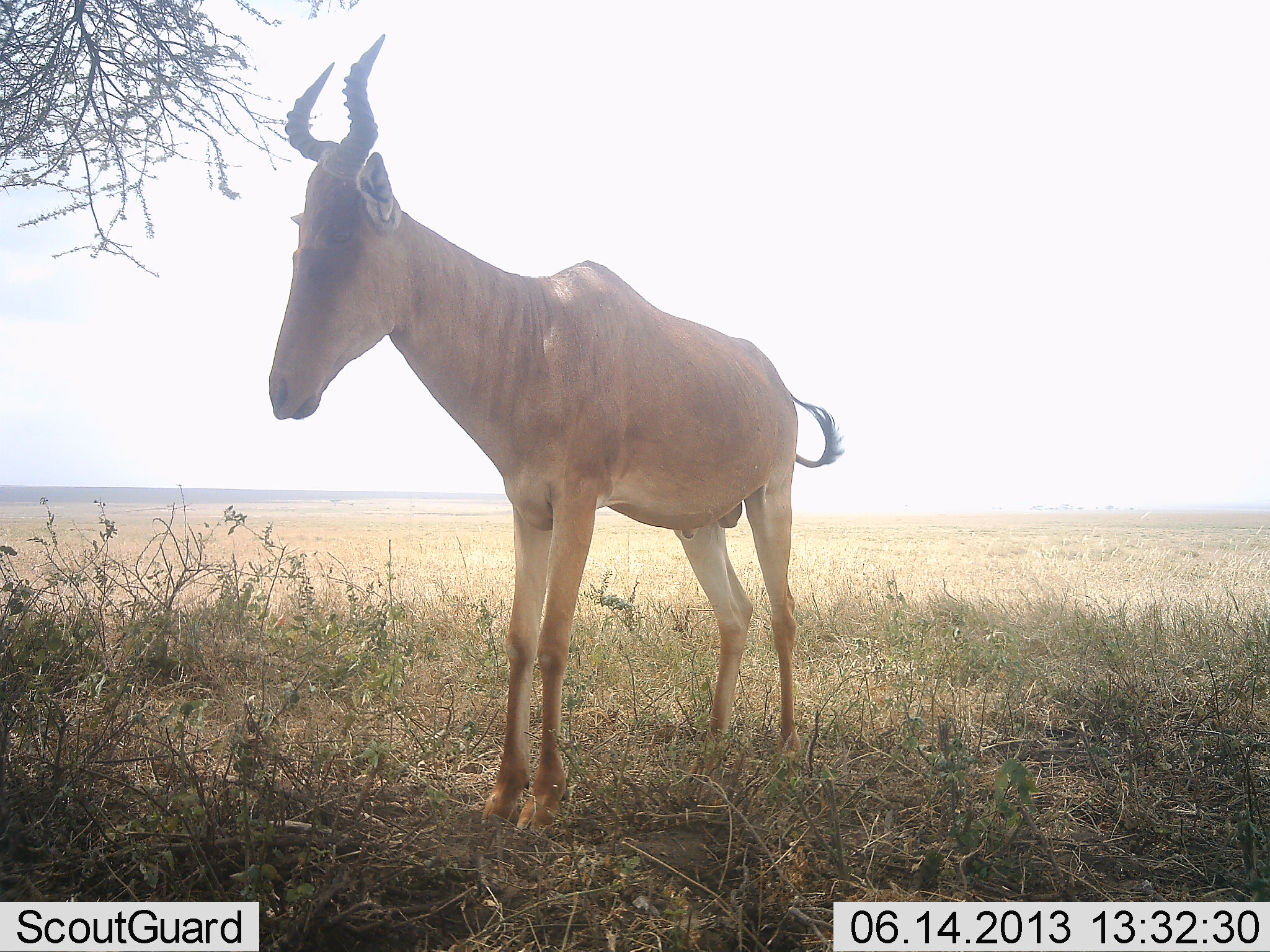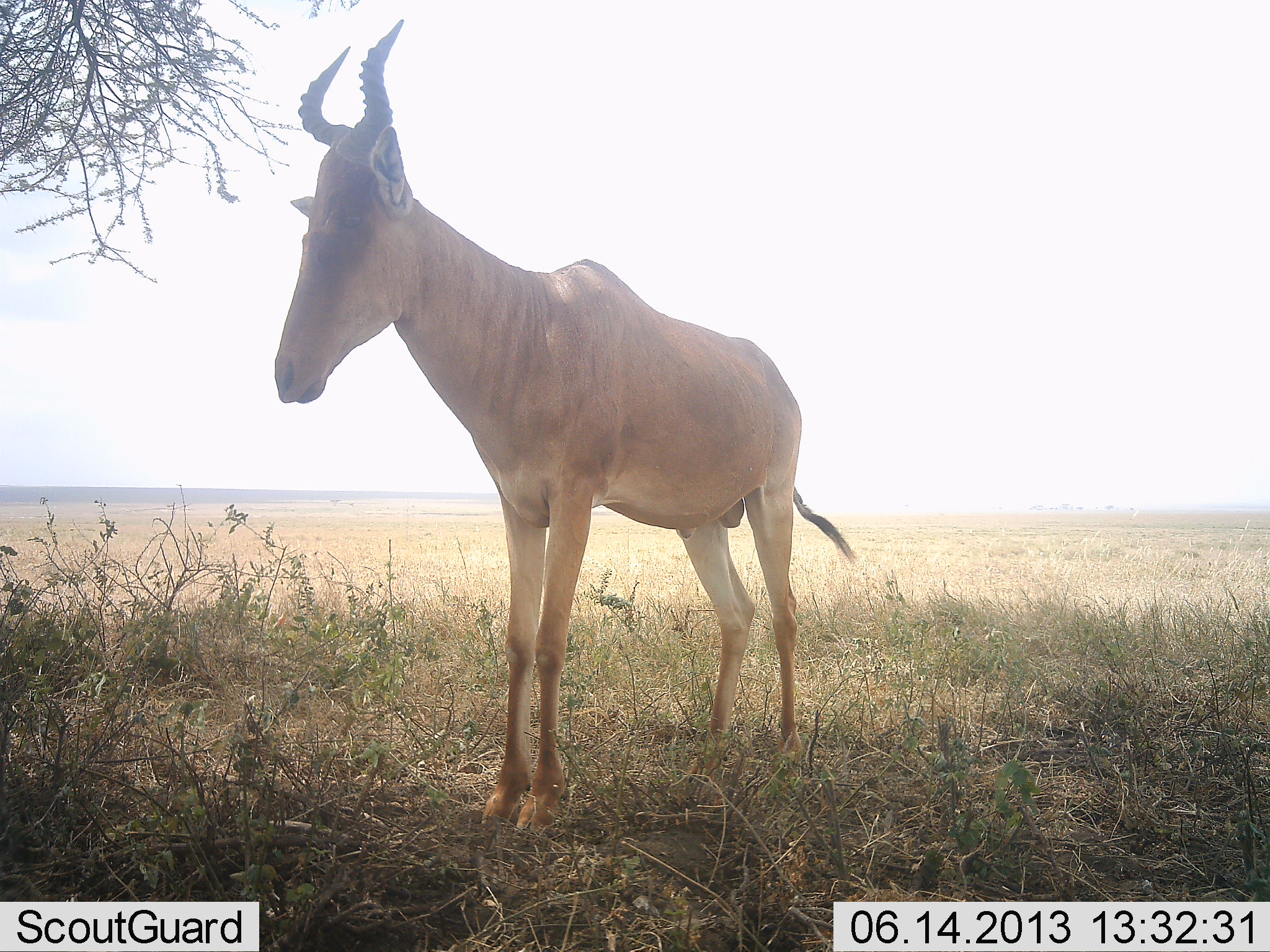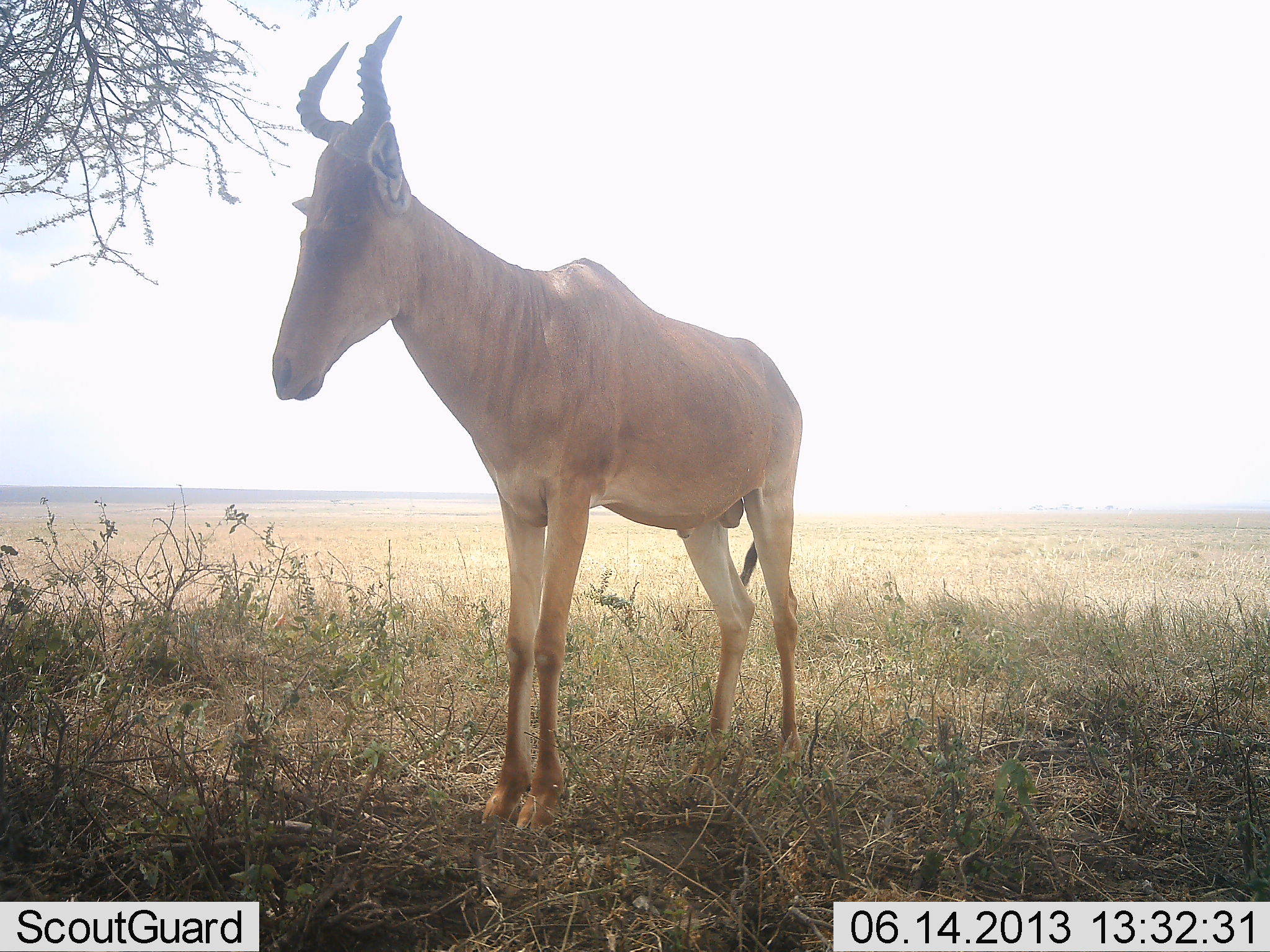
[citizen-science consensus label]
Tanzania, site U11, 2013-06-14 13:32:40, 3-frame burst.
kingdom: Animalia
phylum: Chordata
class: Mammalia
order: Artiodactyla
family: Bovidae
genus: Alcelaphus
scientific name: Alcelaphus buselaphus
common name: hartebeest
Hartebeest (Alcelaphus buselaphus), count 1. Behavior (volunteer vote fractions): standing 80%, resting 10%, moving 10%, interacting 0%. Young present (vote fraction): 0%. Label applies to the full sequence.